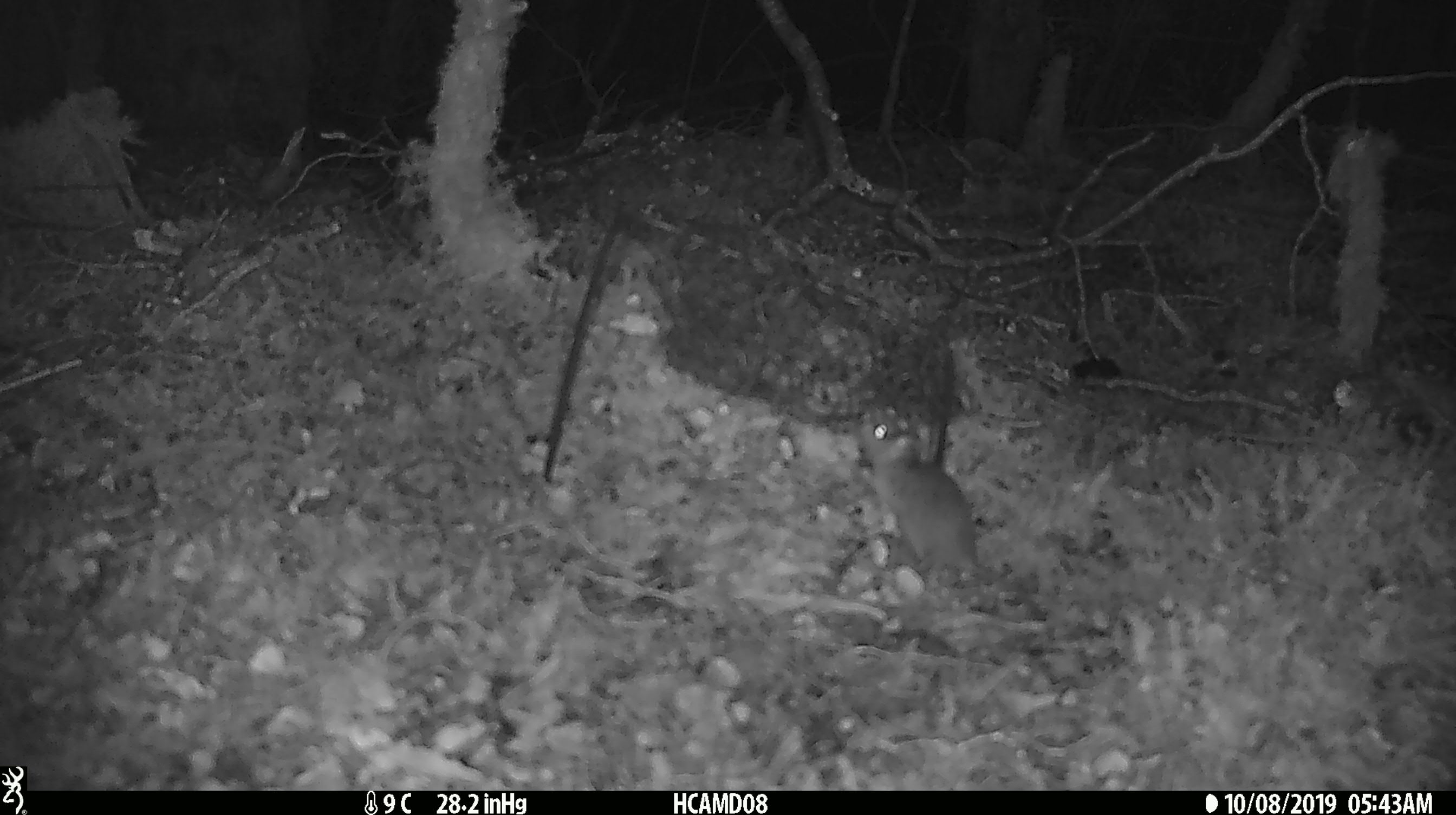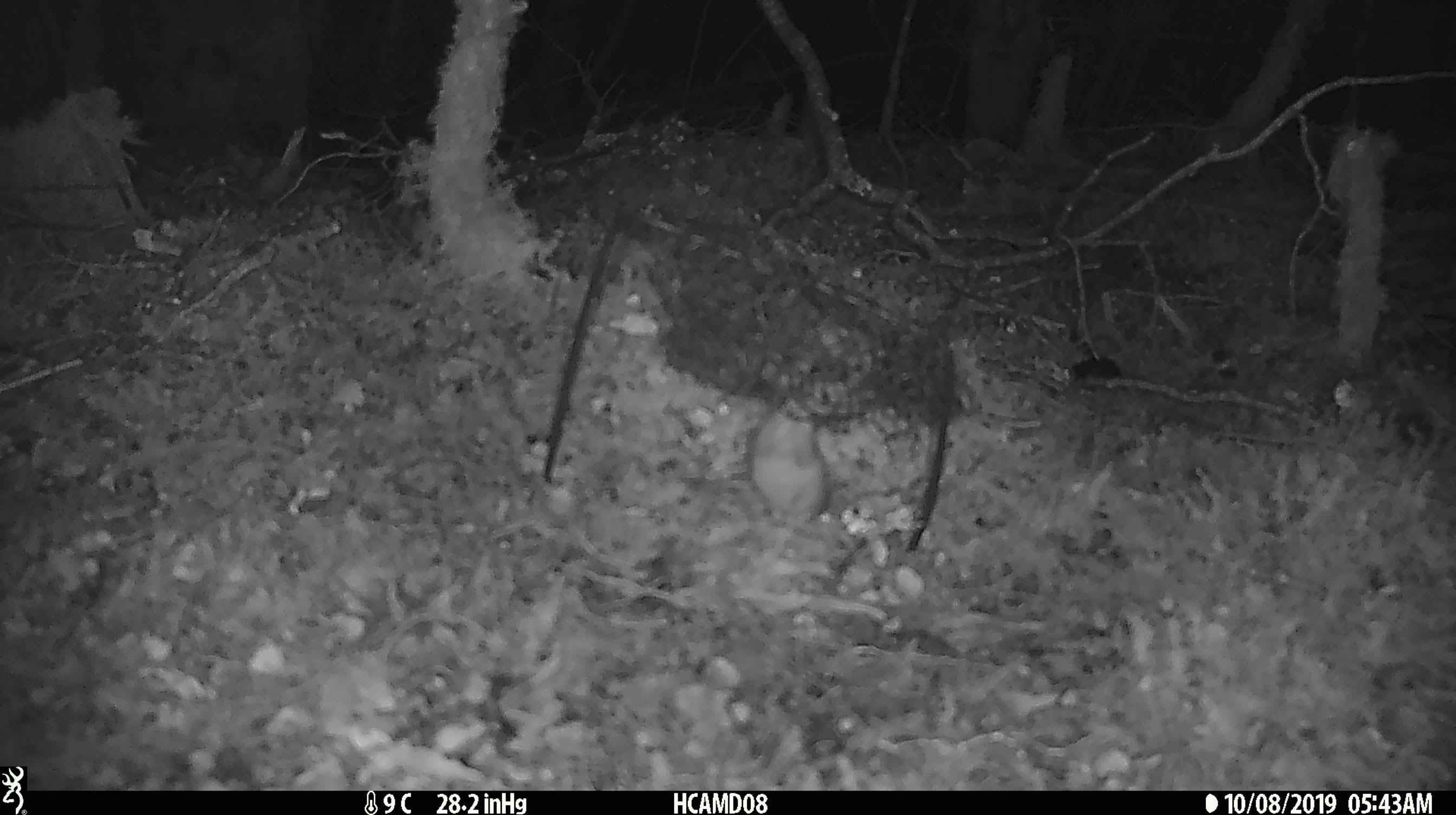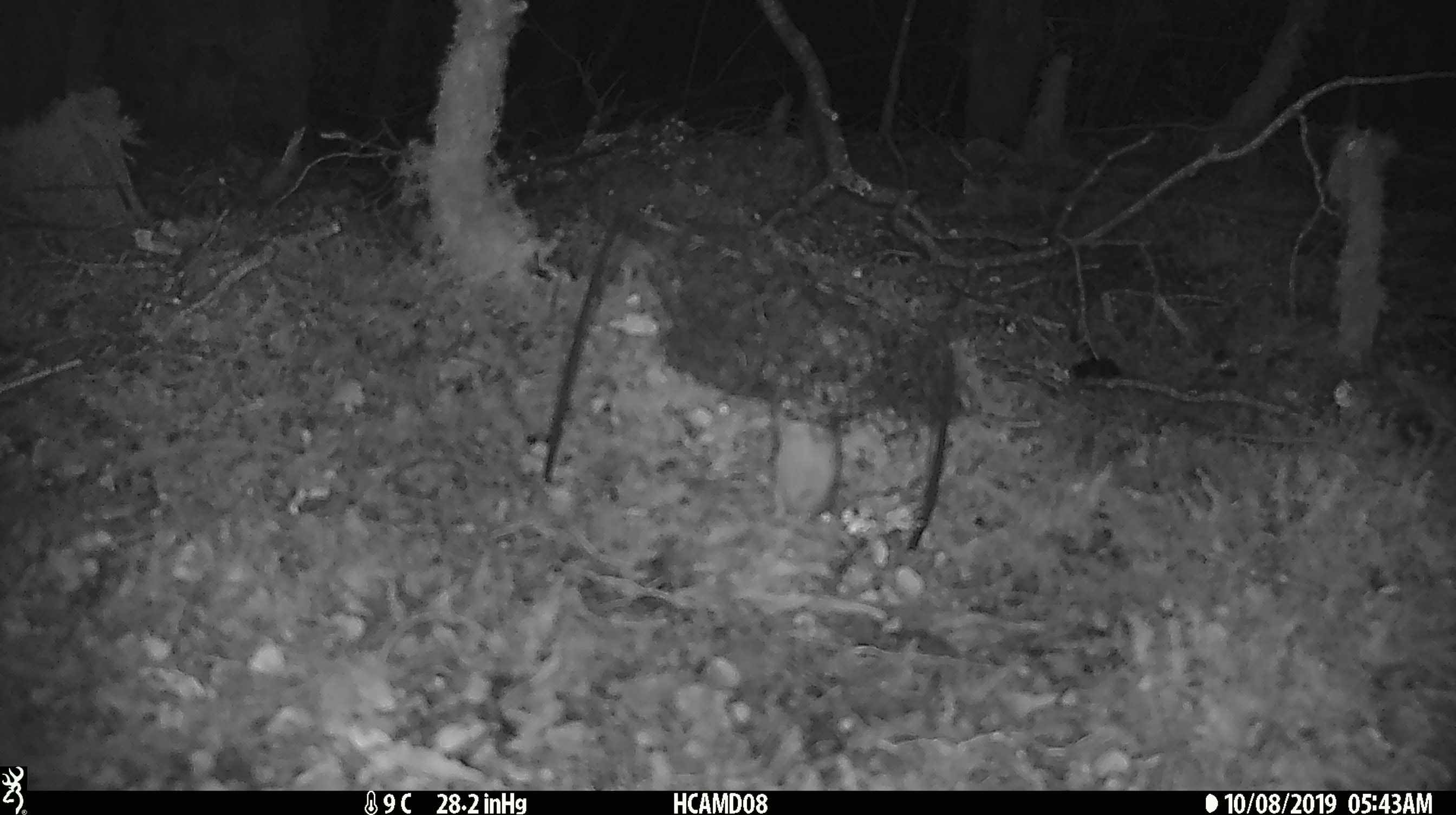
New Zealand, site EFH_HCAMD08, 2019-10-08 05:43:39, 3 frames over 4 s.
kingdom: Animalia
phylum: Chordata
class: Mammalia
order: Rodentia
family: Muridae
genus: Mus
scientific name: Mus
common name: mouse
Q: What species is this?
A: Mouse (Mus).